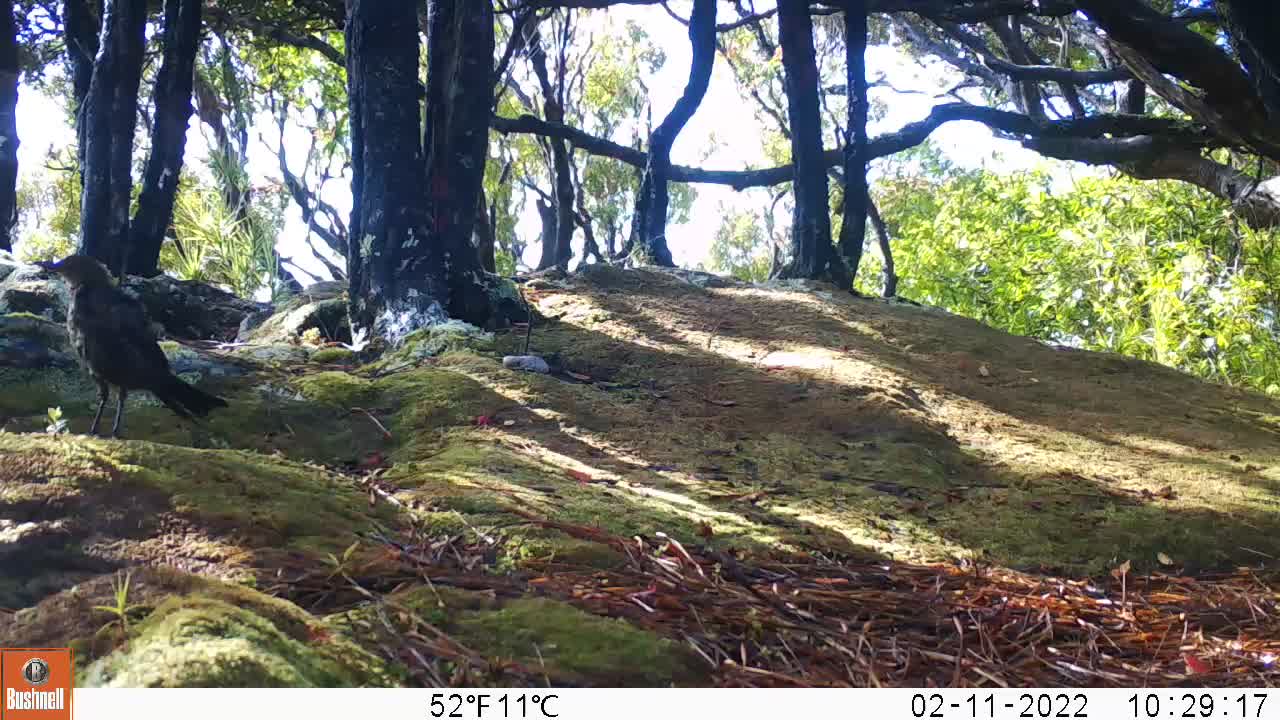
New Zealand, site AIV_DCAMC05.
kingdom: Animalia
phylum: Chordata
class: Aves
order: Passeriformes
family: Turdidae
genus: Turdus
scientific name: Turdus merula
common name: eurasian blackbird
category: blackbird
Blackbird (eurasian blackbird) (Turdus merula).